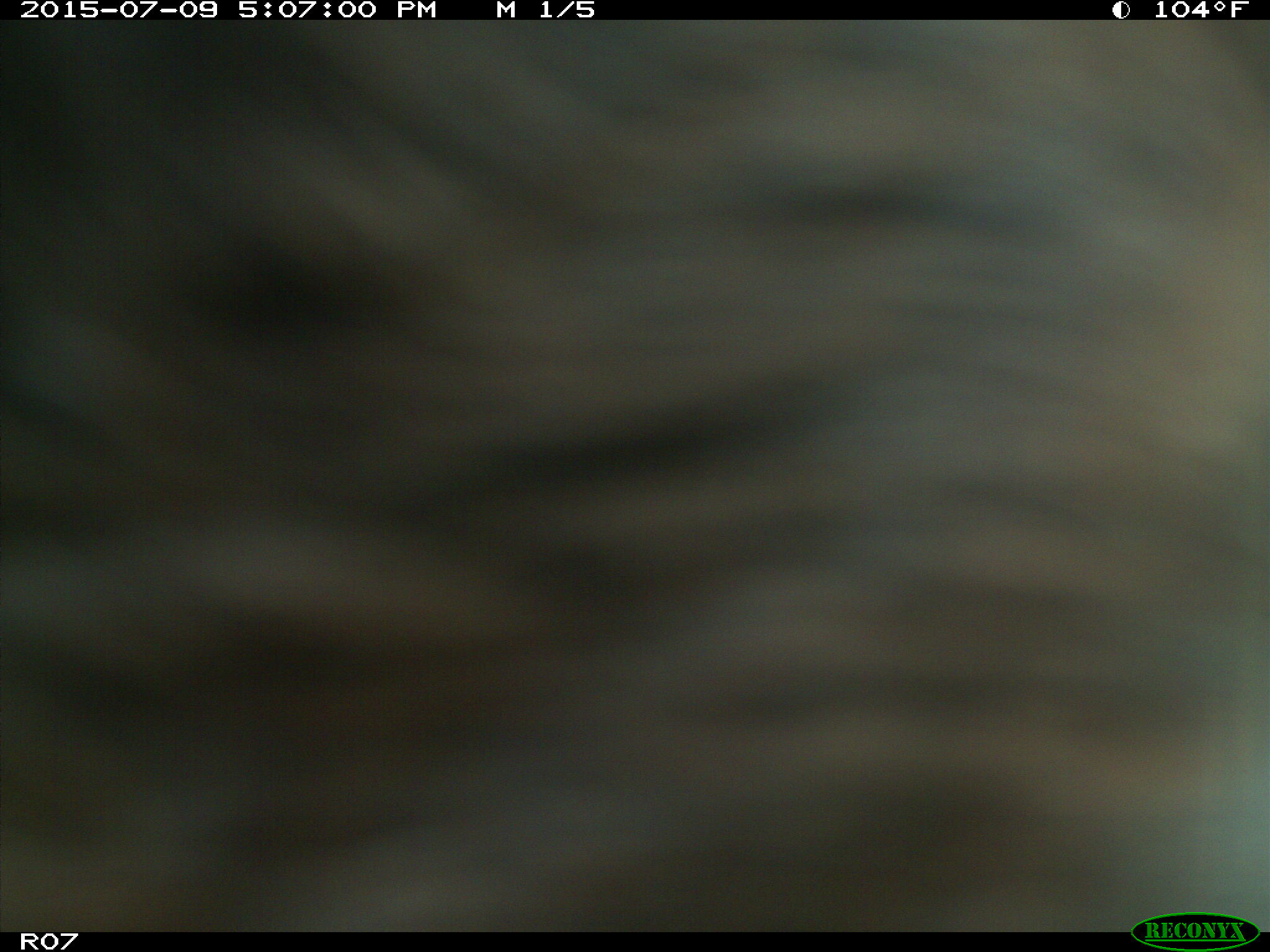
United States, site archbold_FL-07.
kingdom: Animalia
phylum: Chordata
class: Mammalia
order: Artiodactyla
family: Bovidae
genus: Bos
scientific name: Bos taurus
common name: domestic cow